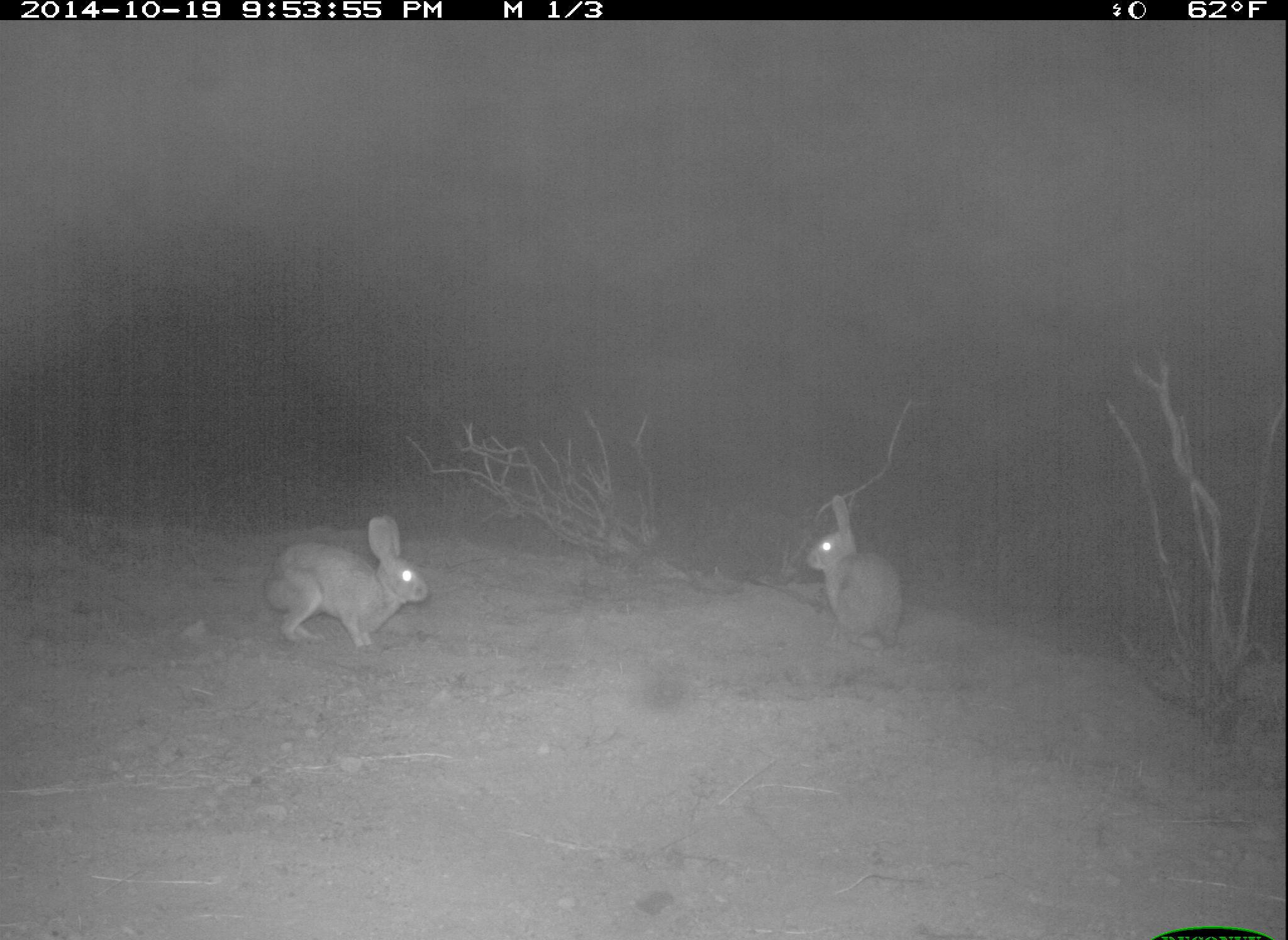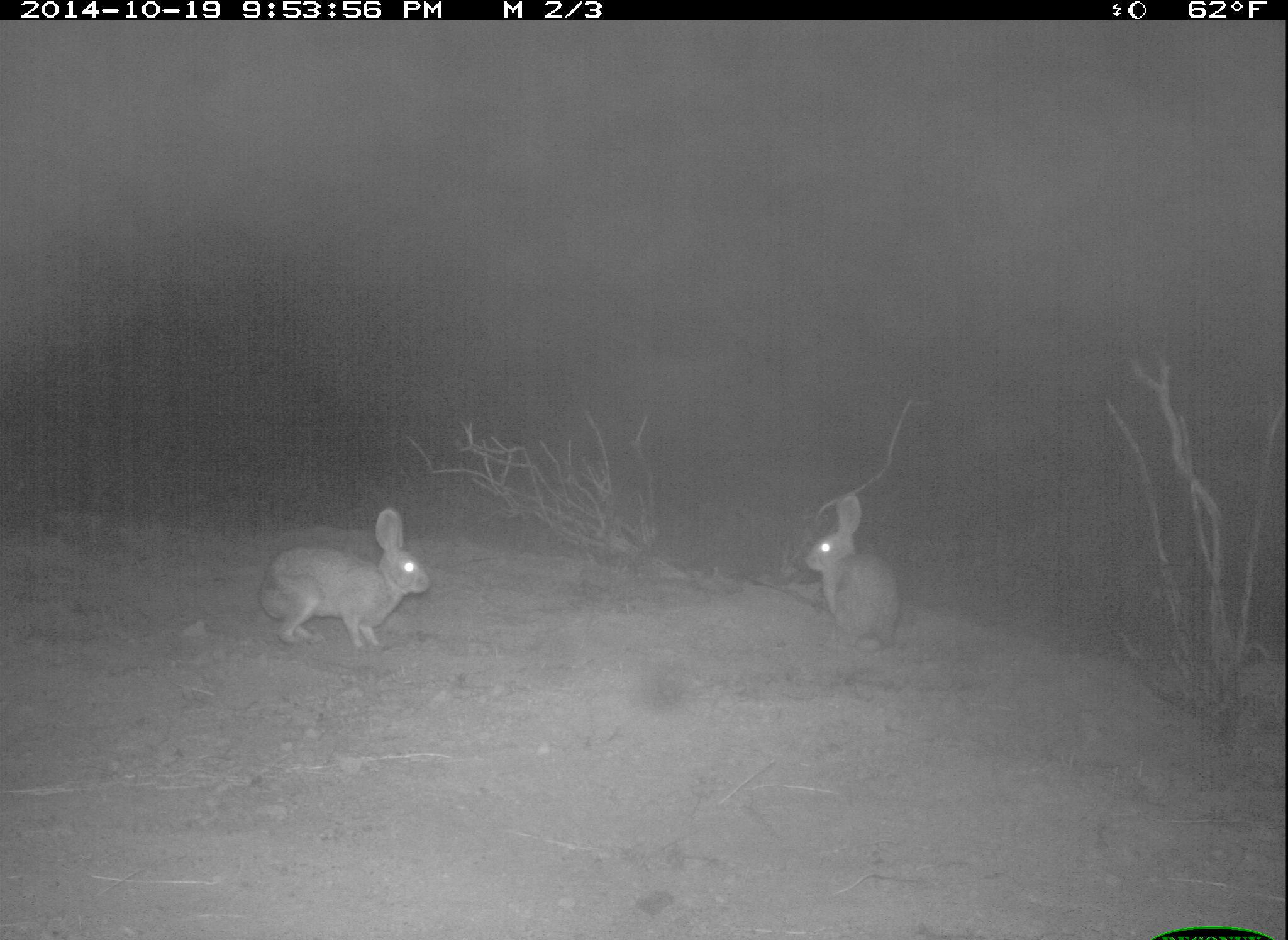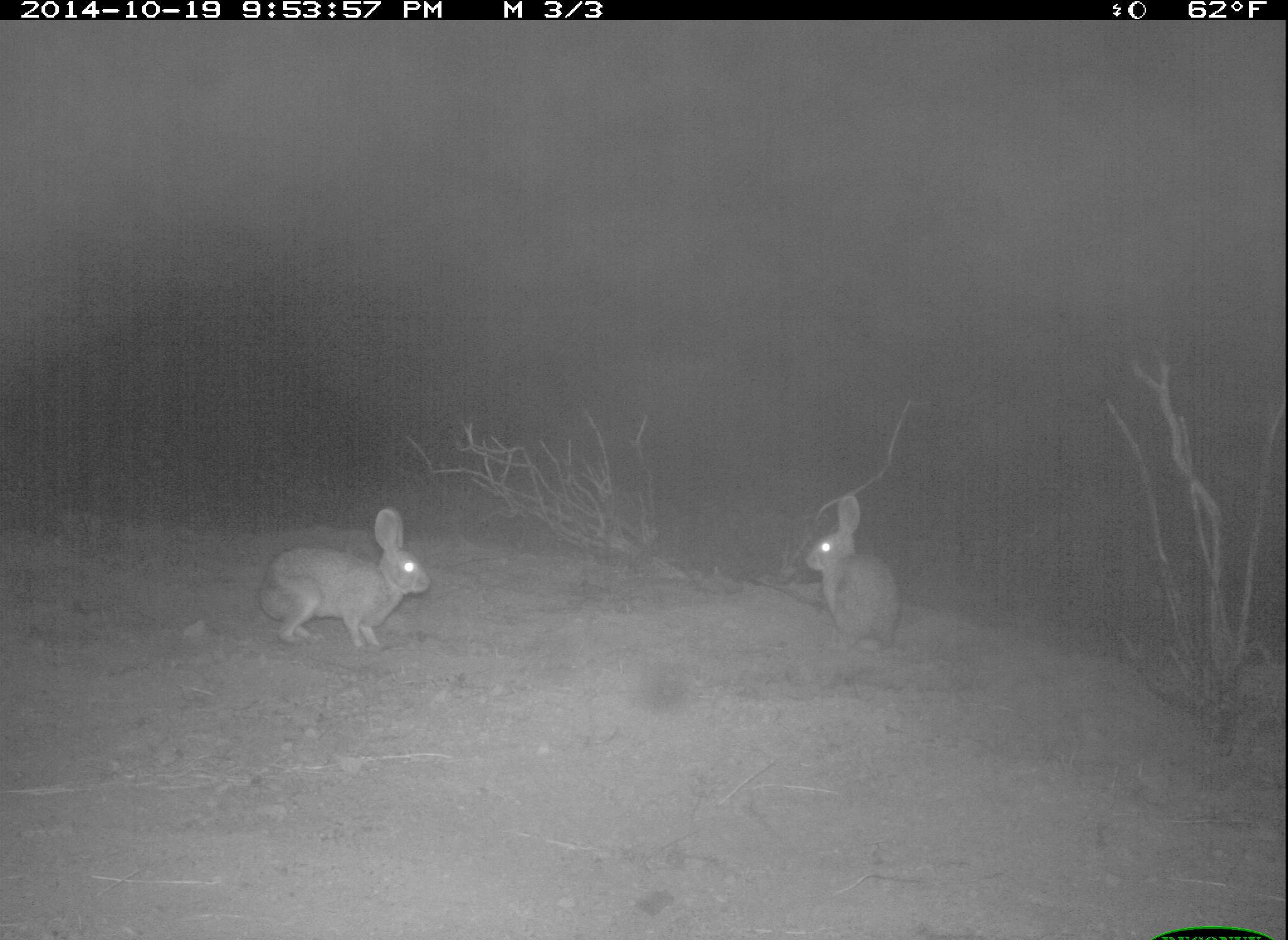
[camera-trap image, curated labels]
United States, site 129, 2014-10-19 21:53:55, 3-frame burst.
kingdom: Animalia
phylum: Chordata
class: Mammalia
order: Lagomorpha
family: Leporidae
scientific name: Leporidae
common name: rabbits and hares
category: rabbit